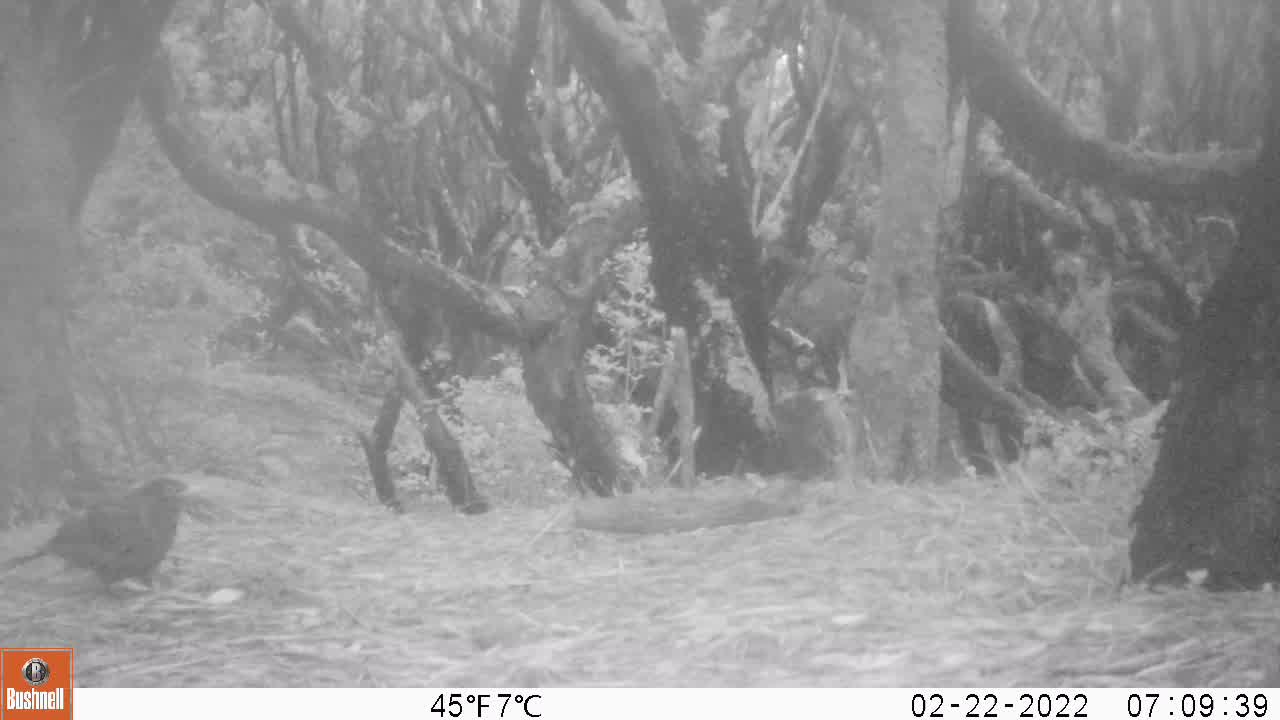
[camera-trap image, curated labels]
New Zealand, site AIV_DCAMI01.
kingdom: Animalia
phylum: Chordata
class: Aves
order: Passeriformes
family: Turdidae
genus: Turdus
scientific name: Turdus merula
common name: eurasian blackbird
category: blackbird